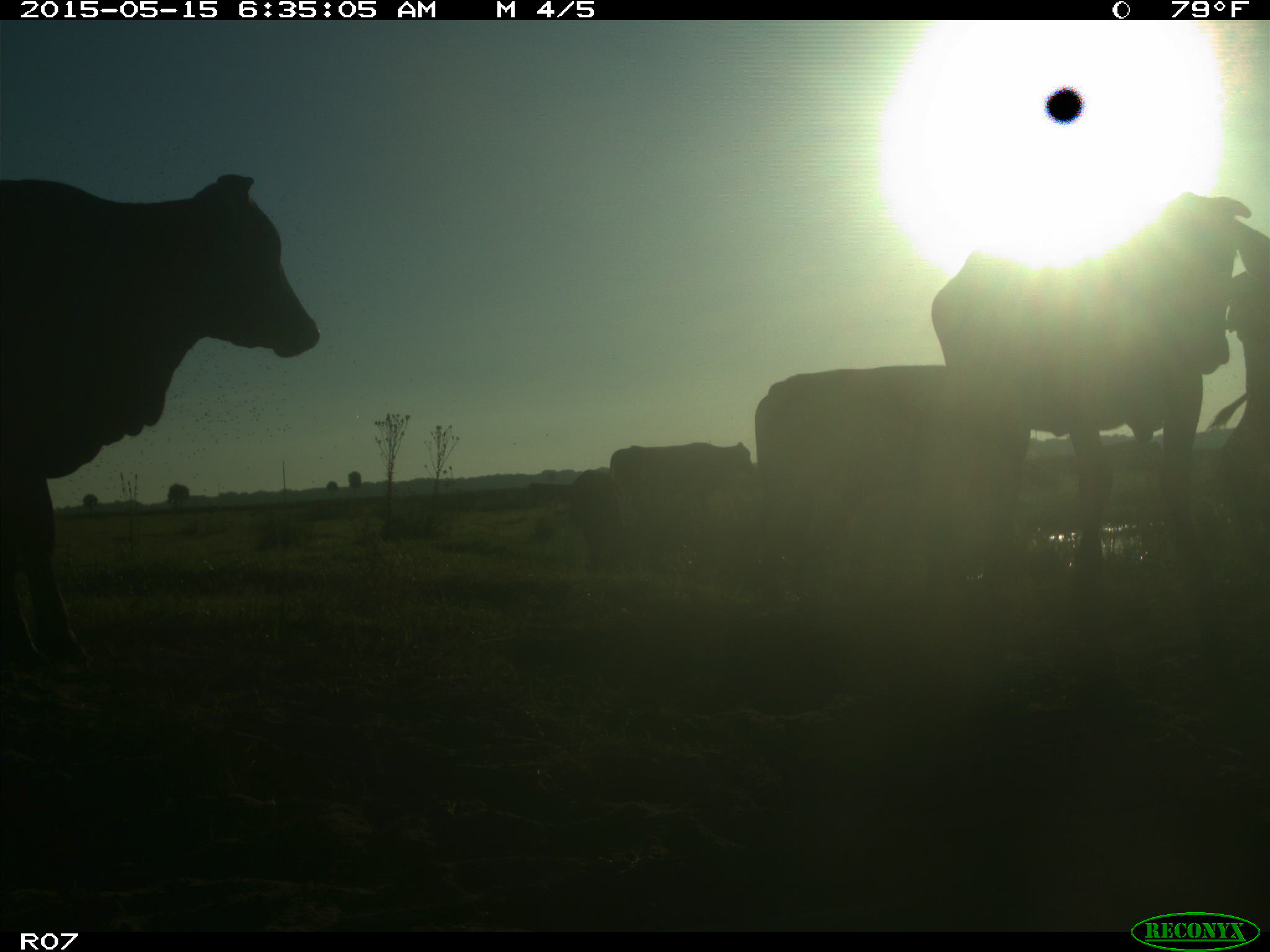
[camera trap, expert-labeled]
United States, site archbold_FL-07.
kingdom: Animalia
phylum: Chordata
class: Mammalia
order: Artiodactyla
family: Bovidae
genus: Bos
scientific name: Bos taurus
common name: domestic cow